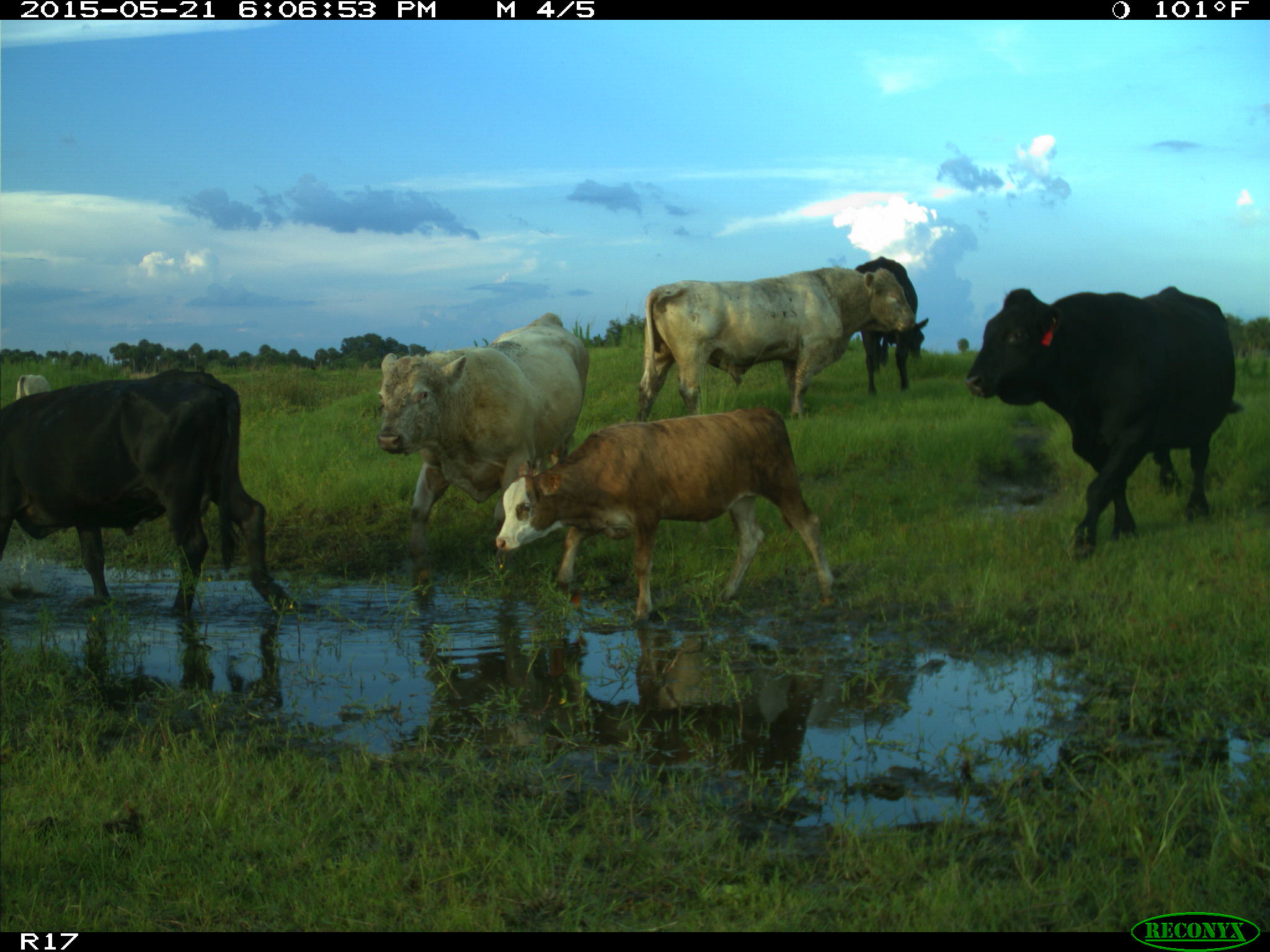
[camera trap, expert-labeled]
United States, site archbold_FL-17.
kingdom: Animalia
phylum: Chordata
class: Mammalia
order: Artiodactyla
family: Bovidae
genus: Bos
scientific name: Bos taurus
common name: domestic cow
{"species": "Bos taurus (domestic cow)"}